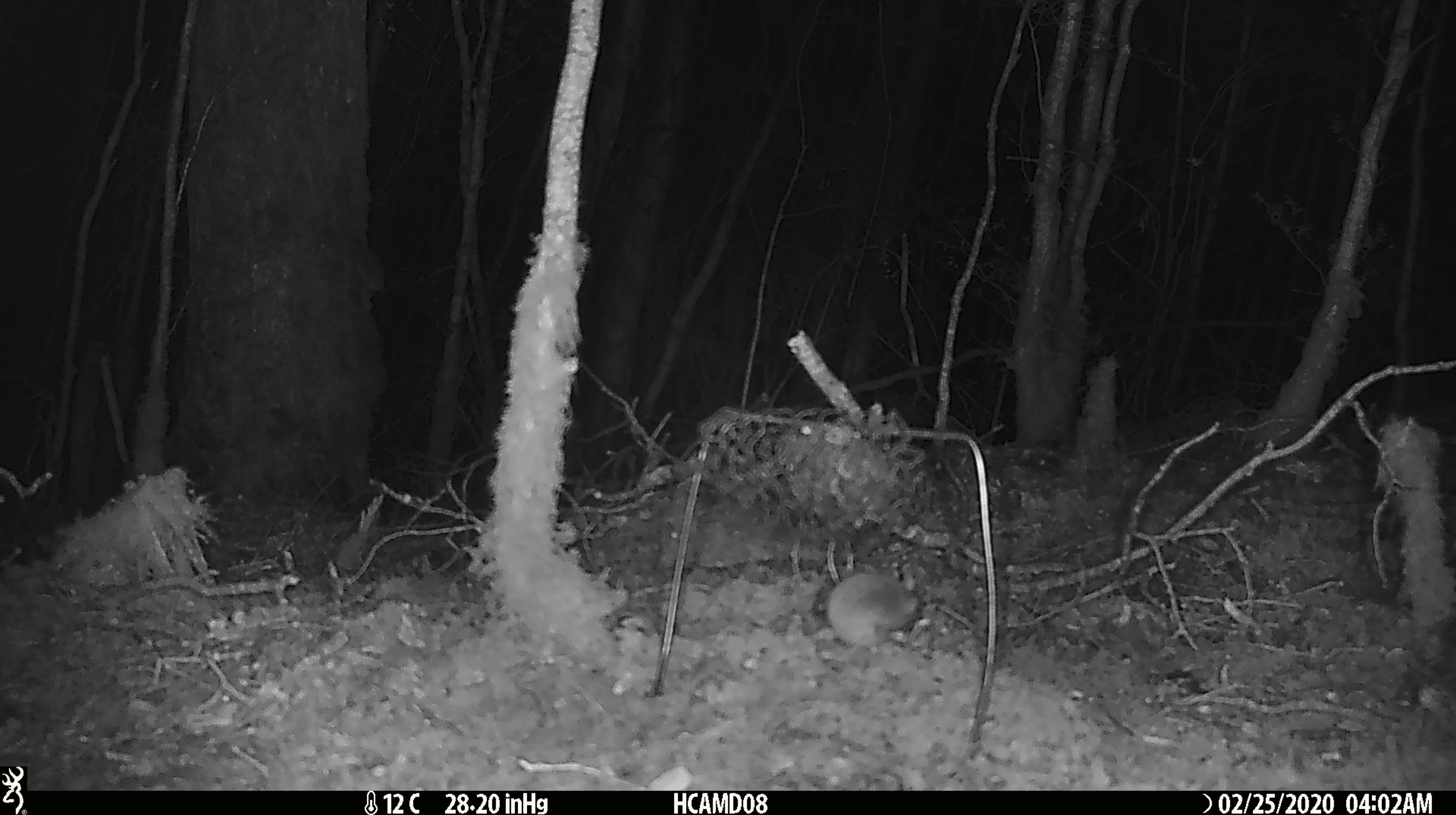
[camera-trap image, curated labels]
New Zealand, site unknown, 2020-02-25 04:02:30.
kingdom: Animalia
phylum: Chordata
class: Mammalia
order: Rodentia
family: Muridae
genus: Mus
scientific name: Mus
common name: mouse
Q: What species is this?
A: Mouse (Mus).